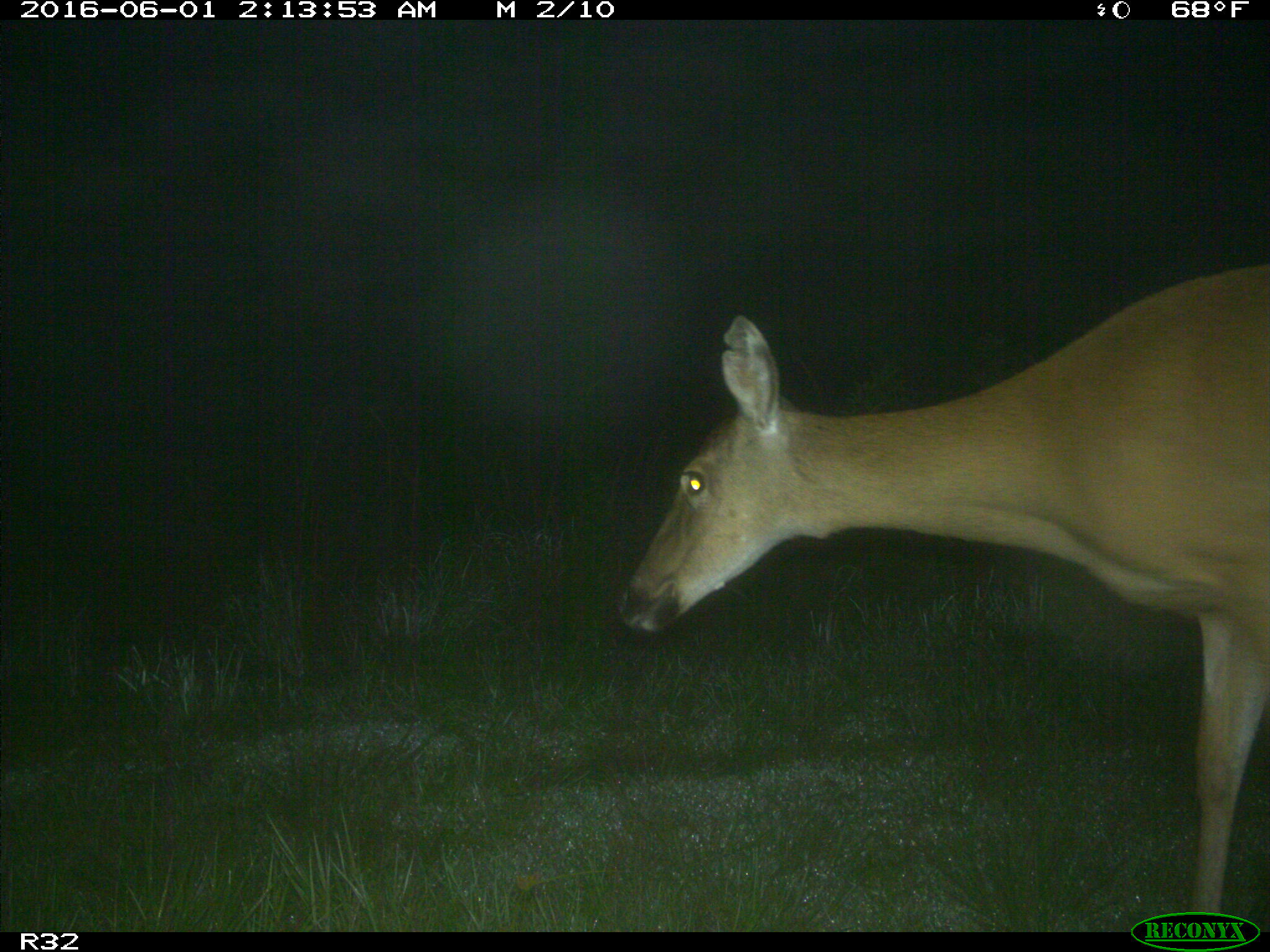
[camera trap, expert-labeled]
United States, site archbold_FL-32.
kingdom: Animalia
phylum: Chordata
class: Mammalia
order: Artiodactyla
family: Cervidae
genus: Odocoileus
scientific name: Odocoileus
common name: deer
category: unidentified deer